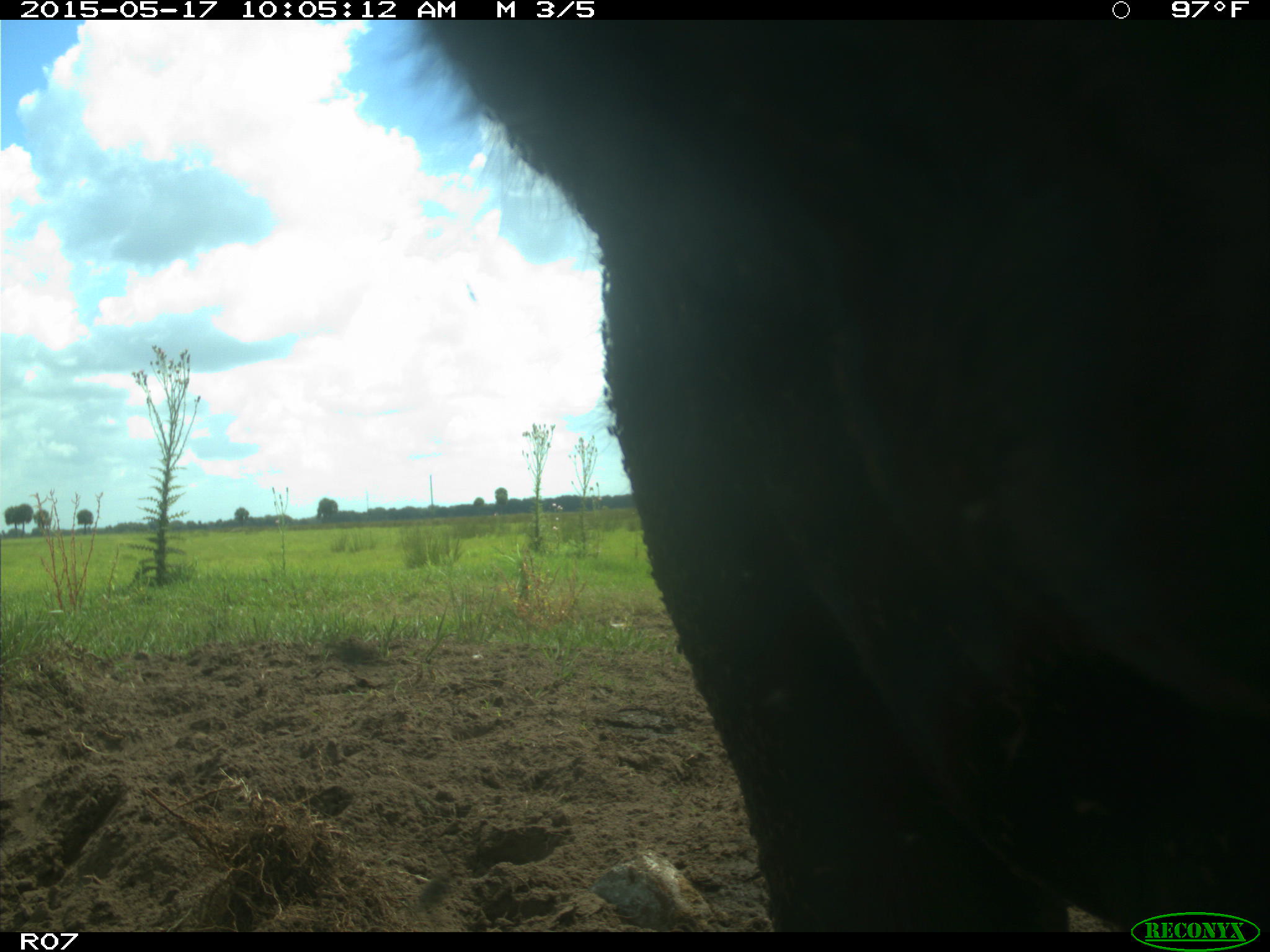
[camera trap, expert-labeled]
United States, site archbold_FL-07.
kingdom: Animalia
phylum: Chordata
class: Mammalia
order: Artiodactyla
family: Bovidae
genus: Bos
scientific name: Bos taurus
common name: domestic cow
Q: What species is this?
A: Bos taurus (domestic cow).